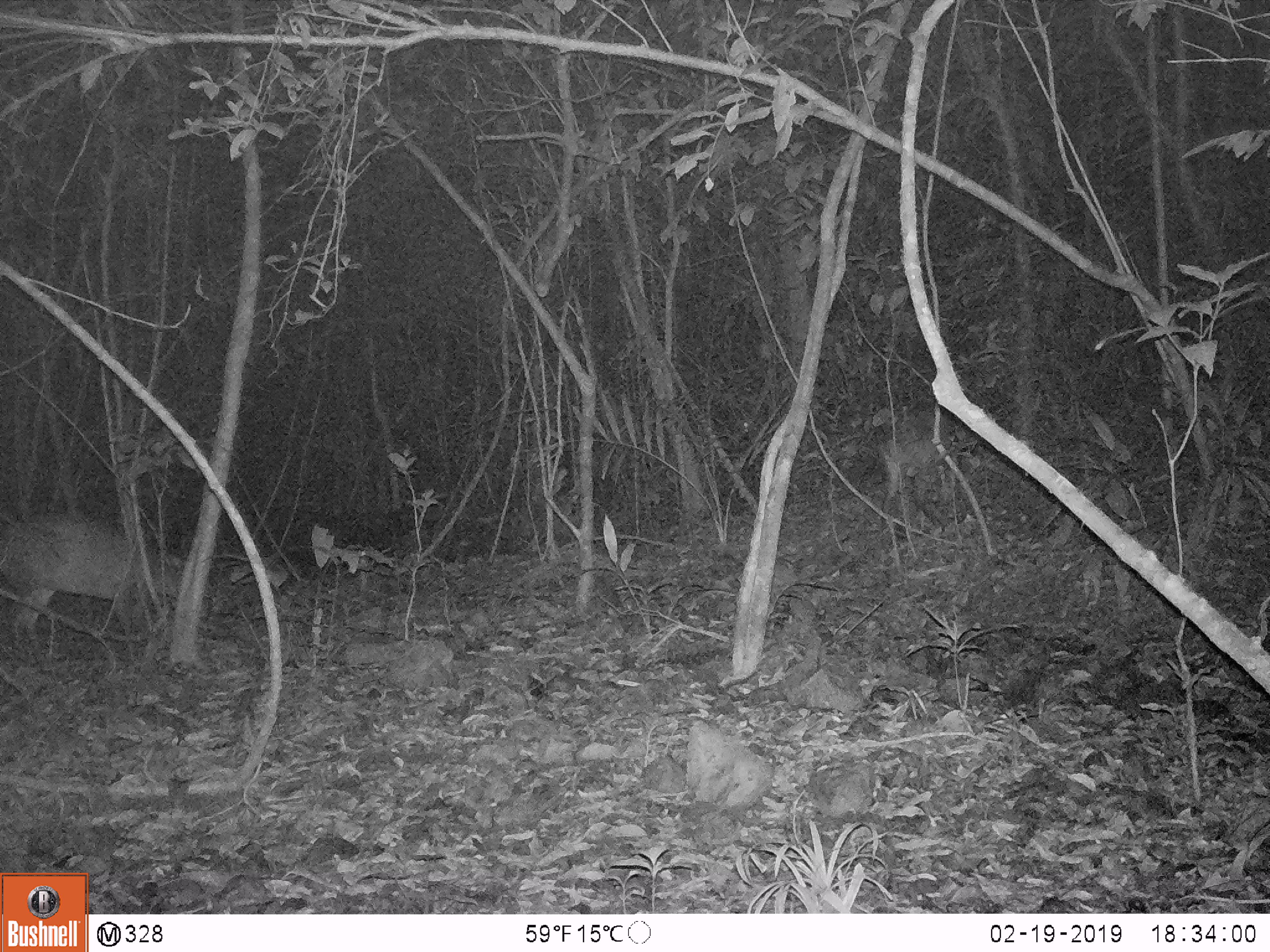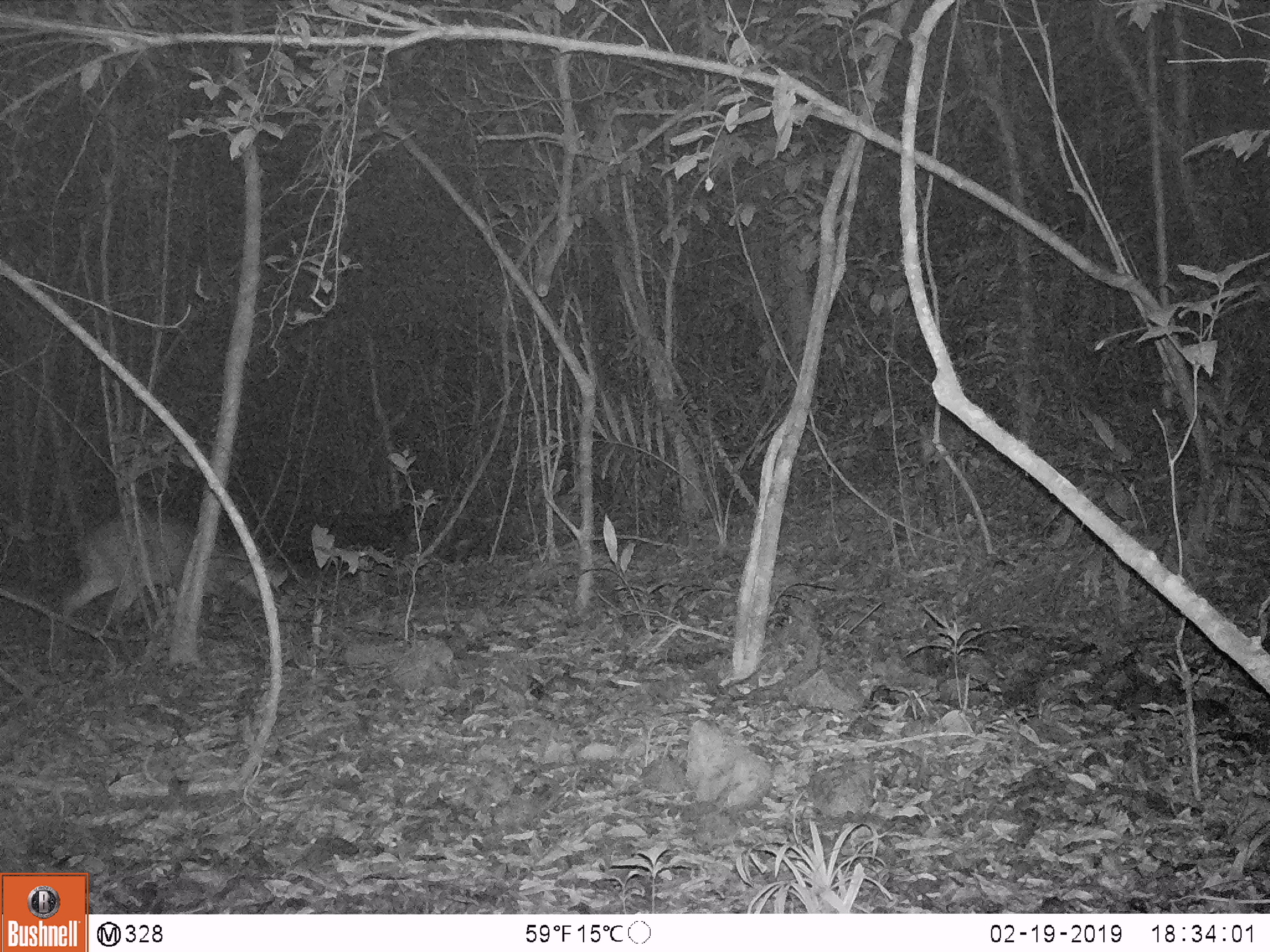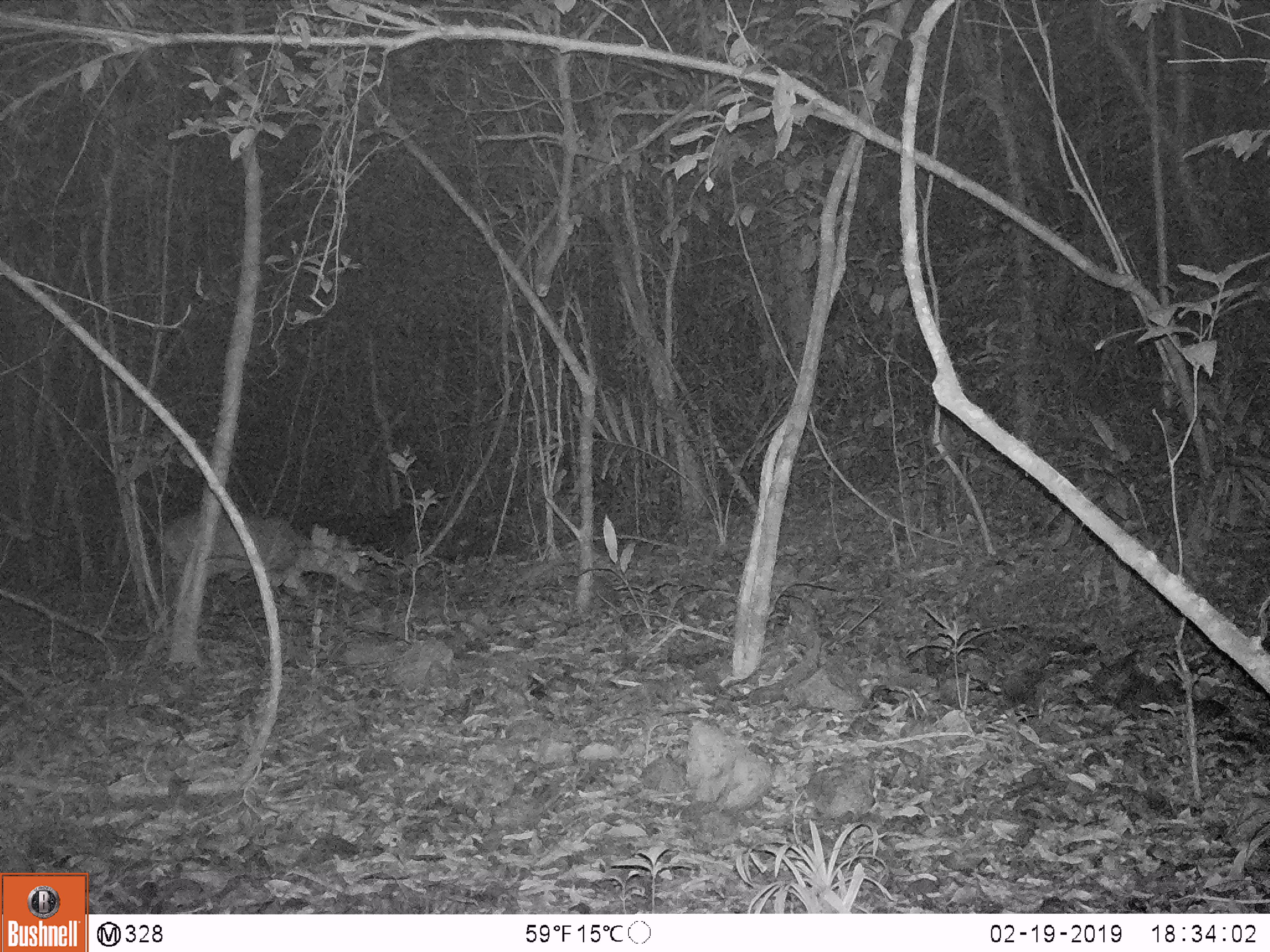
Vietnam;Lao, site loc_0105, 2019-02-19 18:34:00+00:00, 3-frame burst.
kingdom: Animalia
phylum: Chordata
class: Mammalia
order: Artiodactyla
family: Cervidae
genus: Muntiacus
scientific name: Muntiacus vuquangensis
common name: large-antlered muntjac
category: large antlered muntjac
Large antlered muntjac (large-antlered muntjac) (Muntiacus vuquangensis). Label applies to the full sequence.